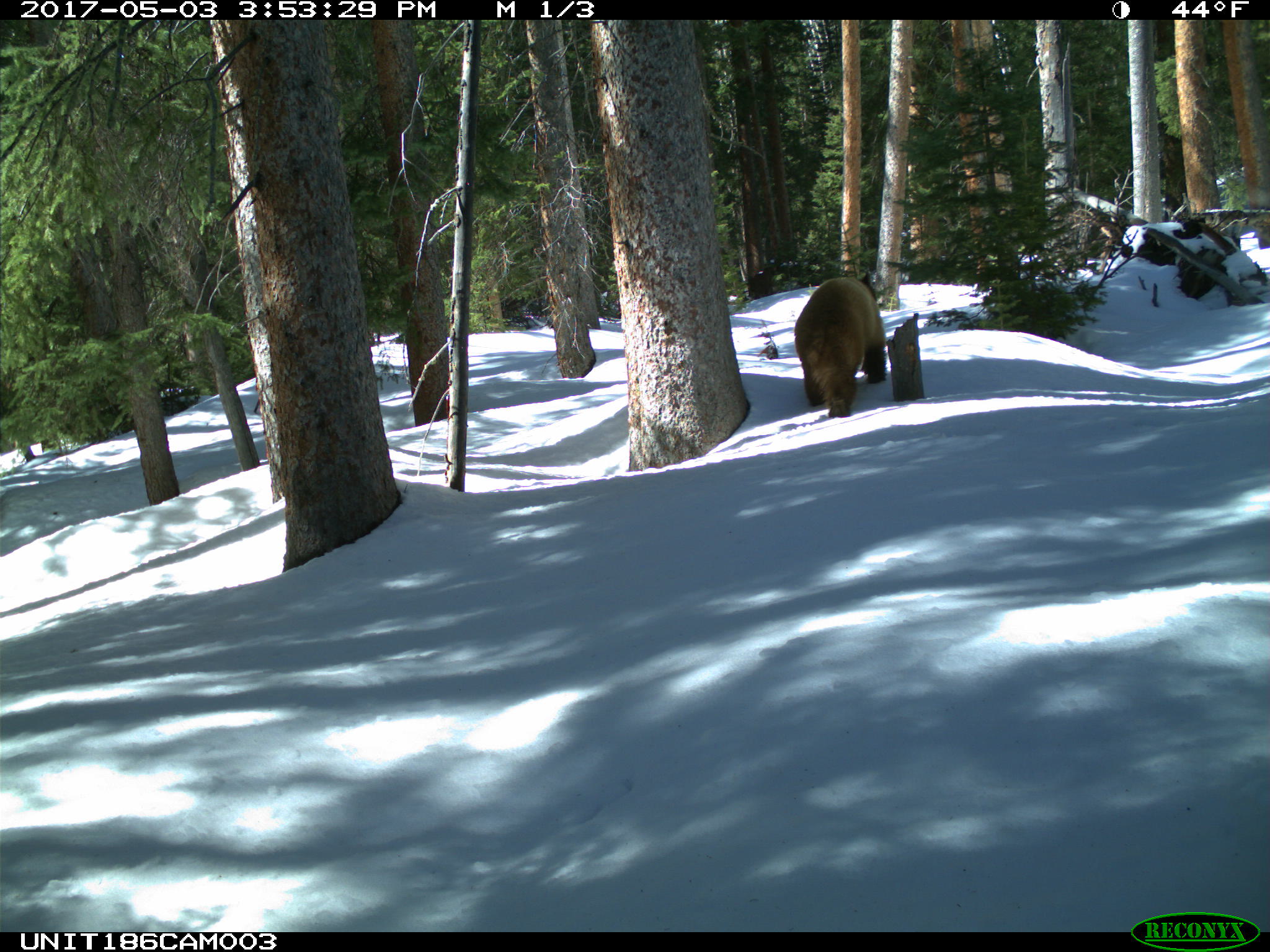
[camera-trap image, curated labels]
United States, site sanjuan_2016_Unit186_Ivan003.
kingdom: Animalia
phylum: Chordata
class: Mammalia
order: Carnivora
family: Ursidae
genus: Ursus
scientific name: Ursus americanus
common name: american black bear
Ursus americanus (american black bear).